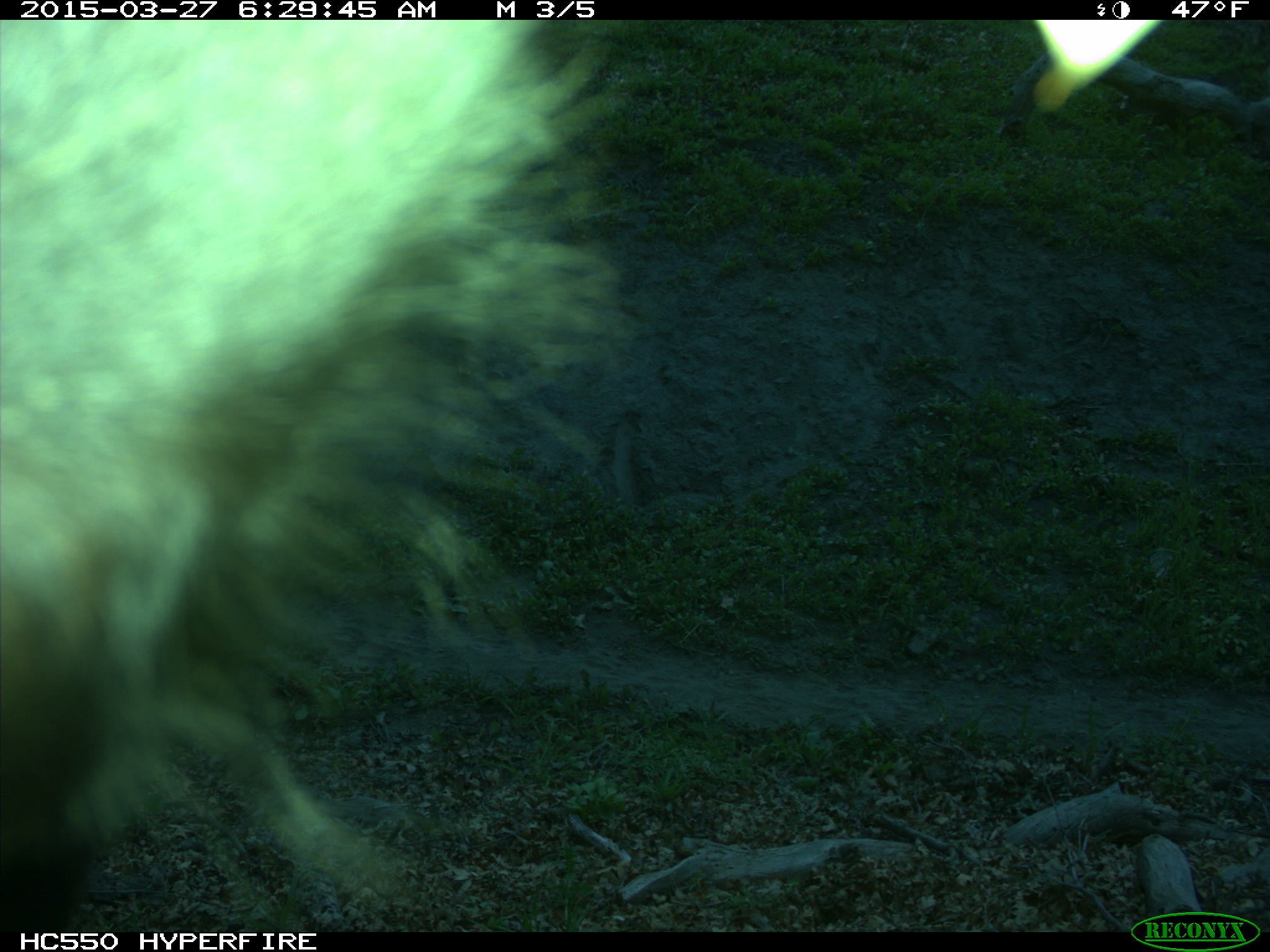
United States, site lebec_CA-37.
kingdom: Animalia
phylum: Chordata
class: Mammalia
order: Artiodactyla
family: Bovidae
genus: Bos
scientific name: Bos taurus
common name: domestic cow